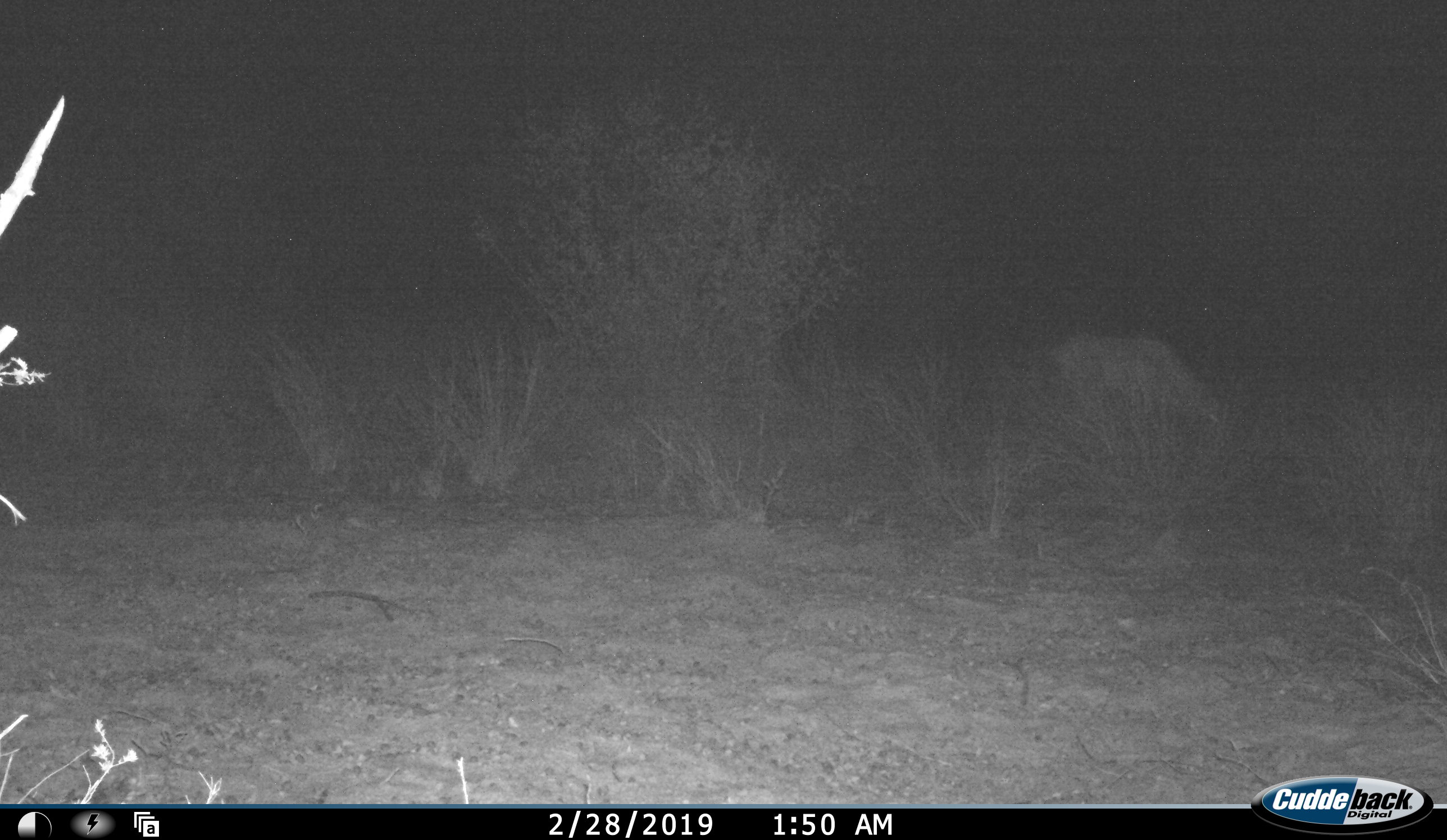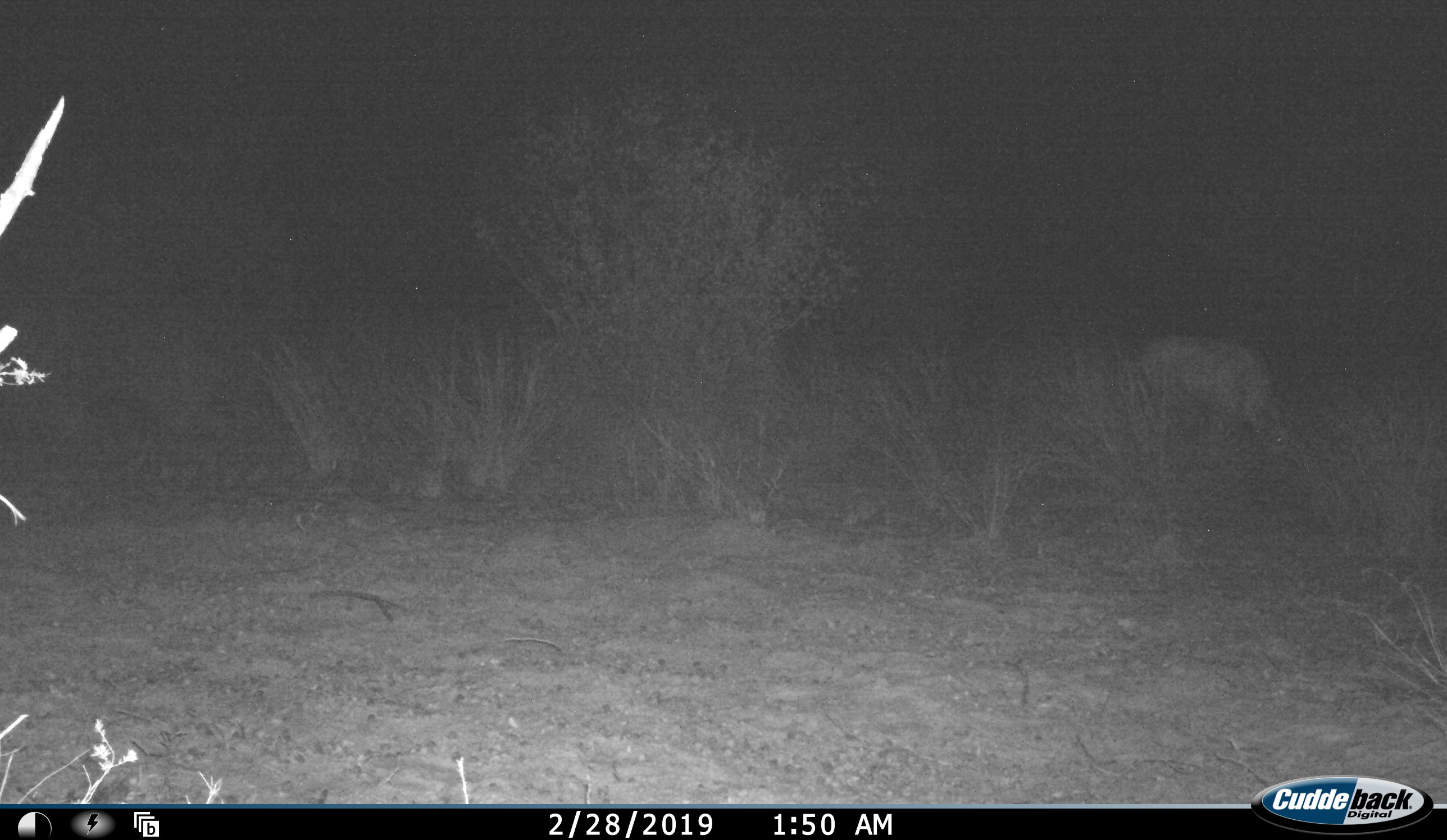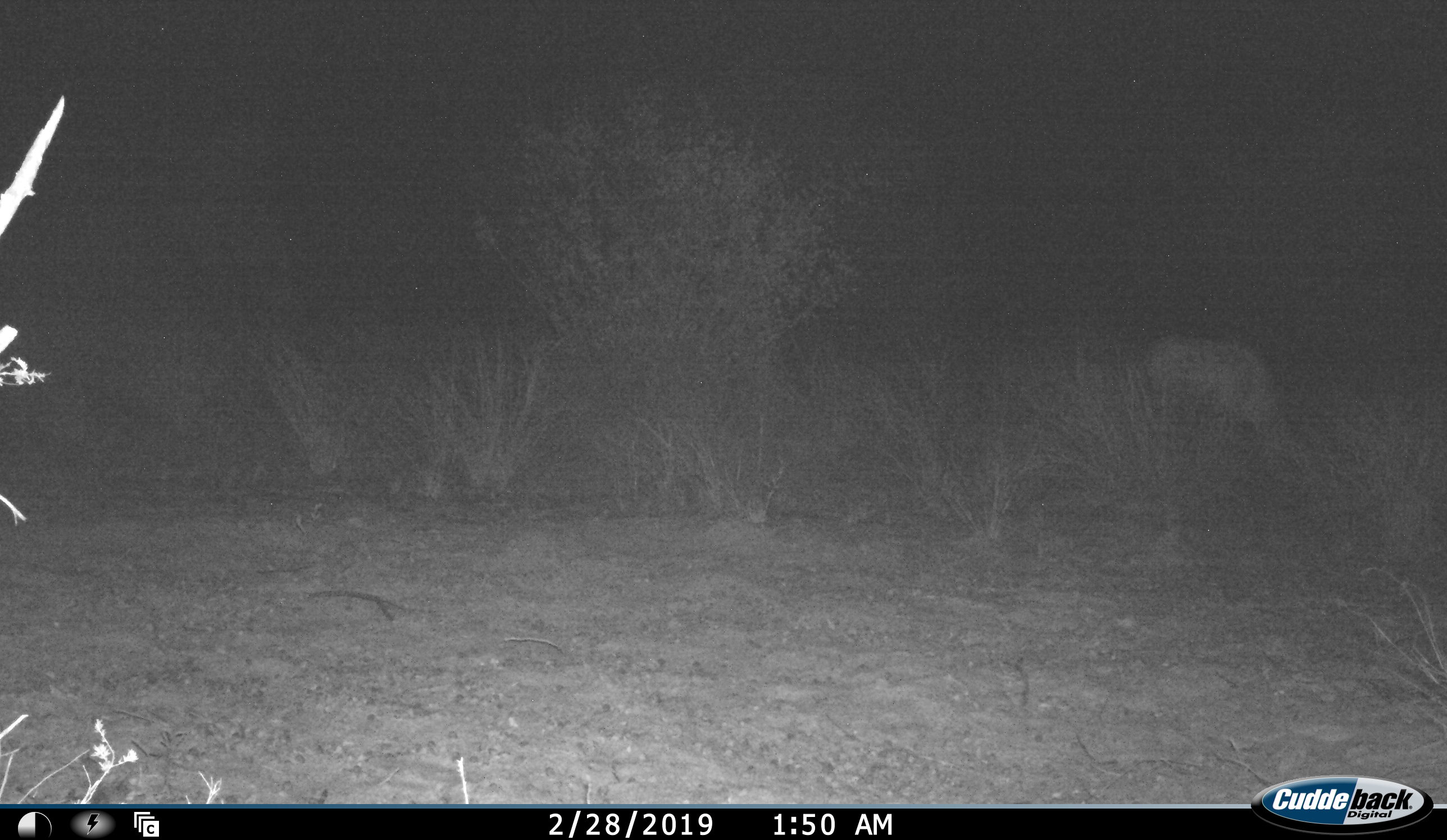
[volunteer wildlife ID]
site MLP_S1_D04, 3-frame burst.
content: unidentified animal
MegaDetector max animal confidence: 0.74